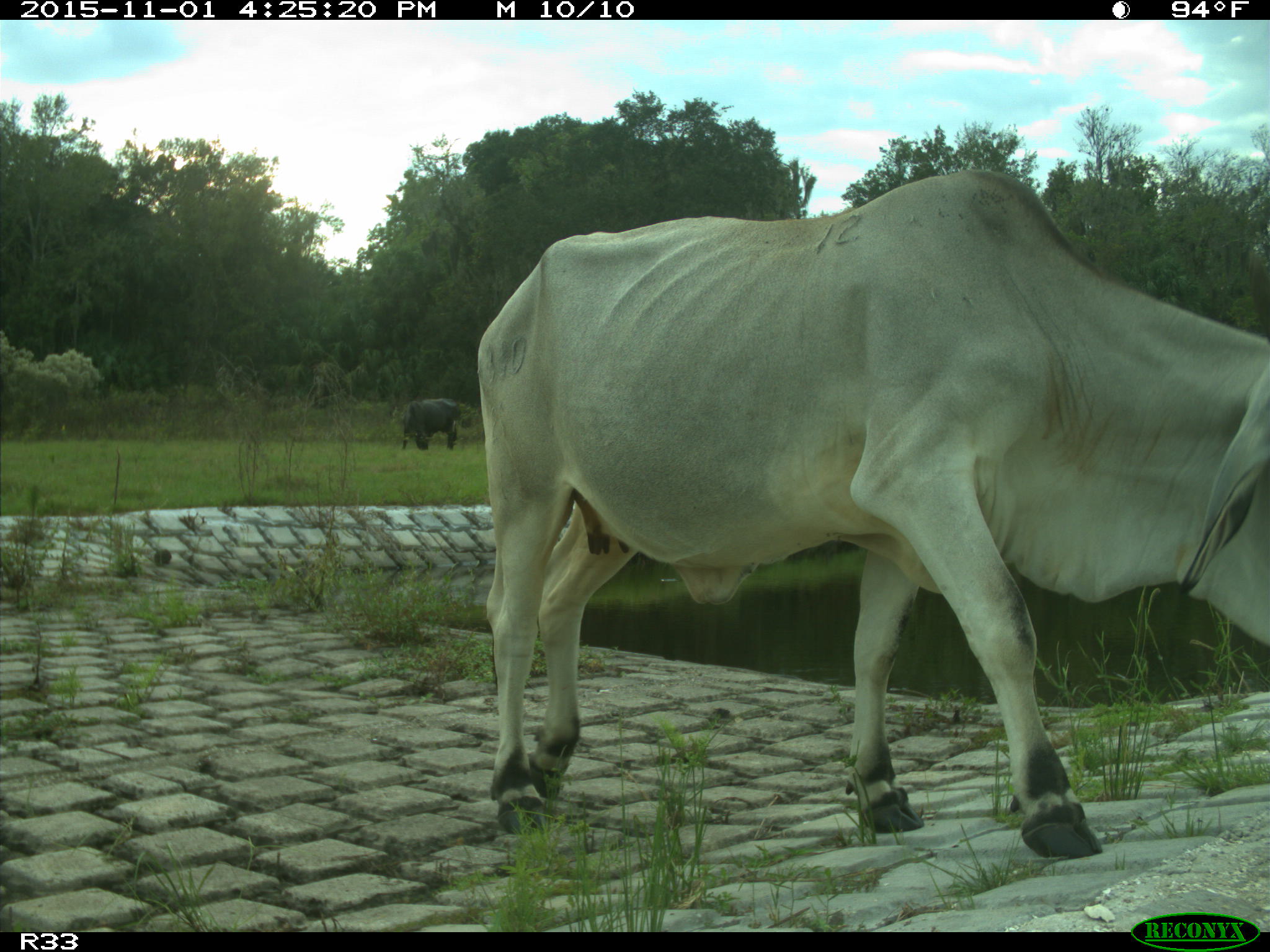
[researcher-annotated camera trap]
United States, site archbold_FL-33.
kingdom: Animalia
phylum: Chordata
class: Mammalia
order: Artiodactyla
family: Bovidae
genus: Bos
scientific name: Bos taurus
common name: domestic cow